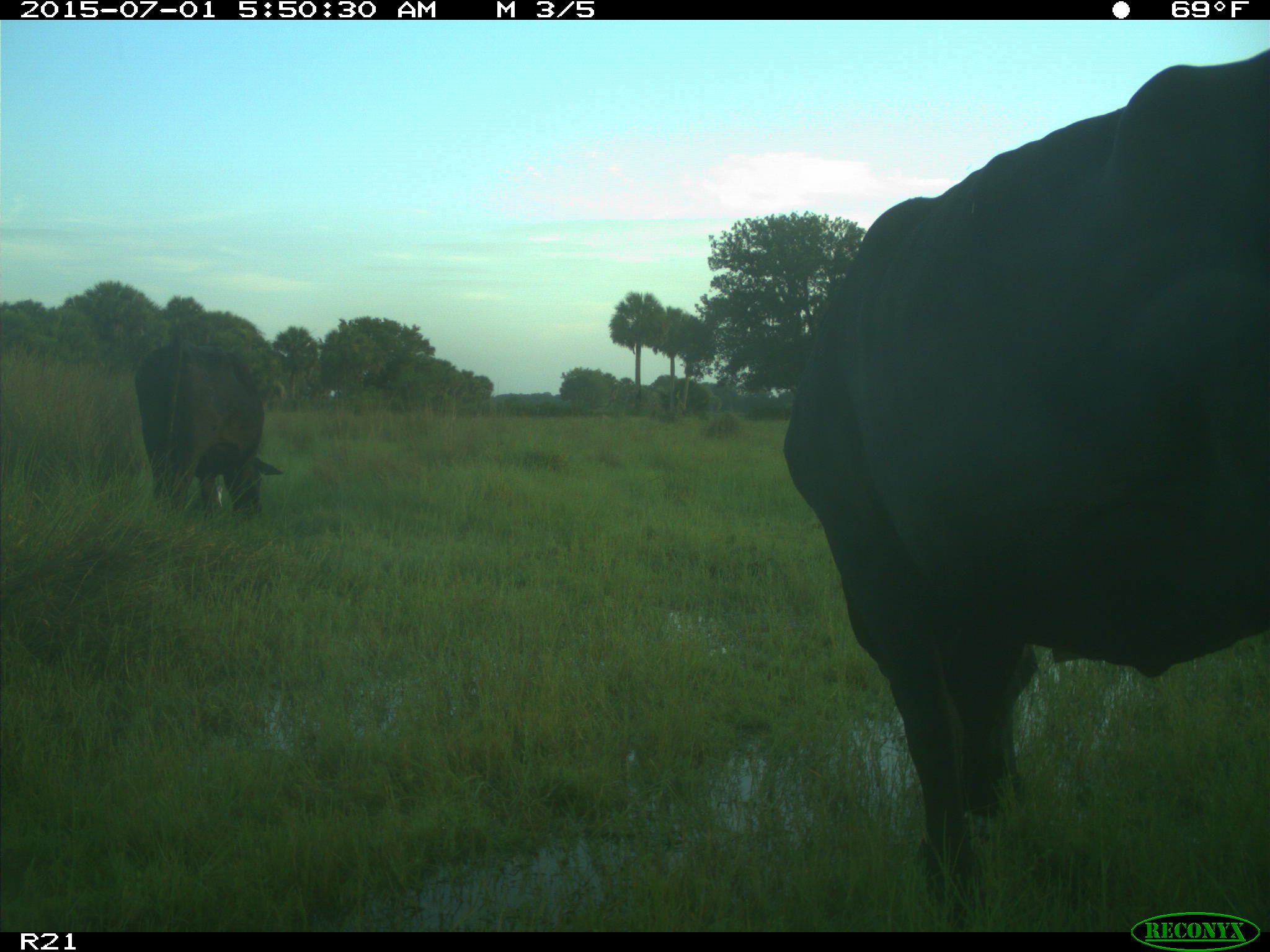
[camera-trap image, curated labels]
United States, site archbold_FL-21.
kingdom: Animalia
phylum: Chordata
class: Mammalia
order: Artiodactyla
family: Bovidae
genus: Bos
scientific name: Bos taurus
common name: domestic cow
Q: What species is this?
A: Bos taurus (domestic cow).